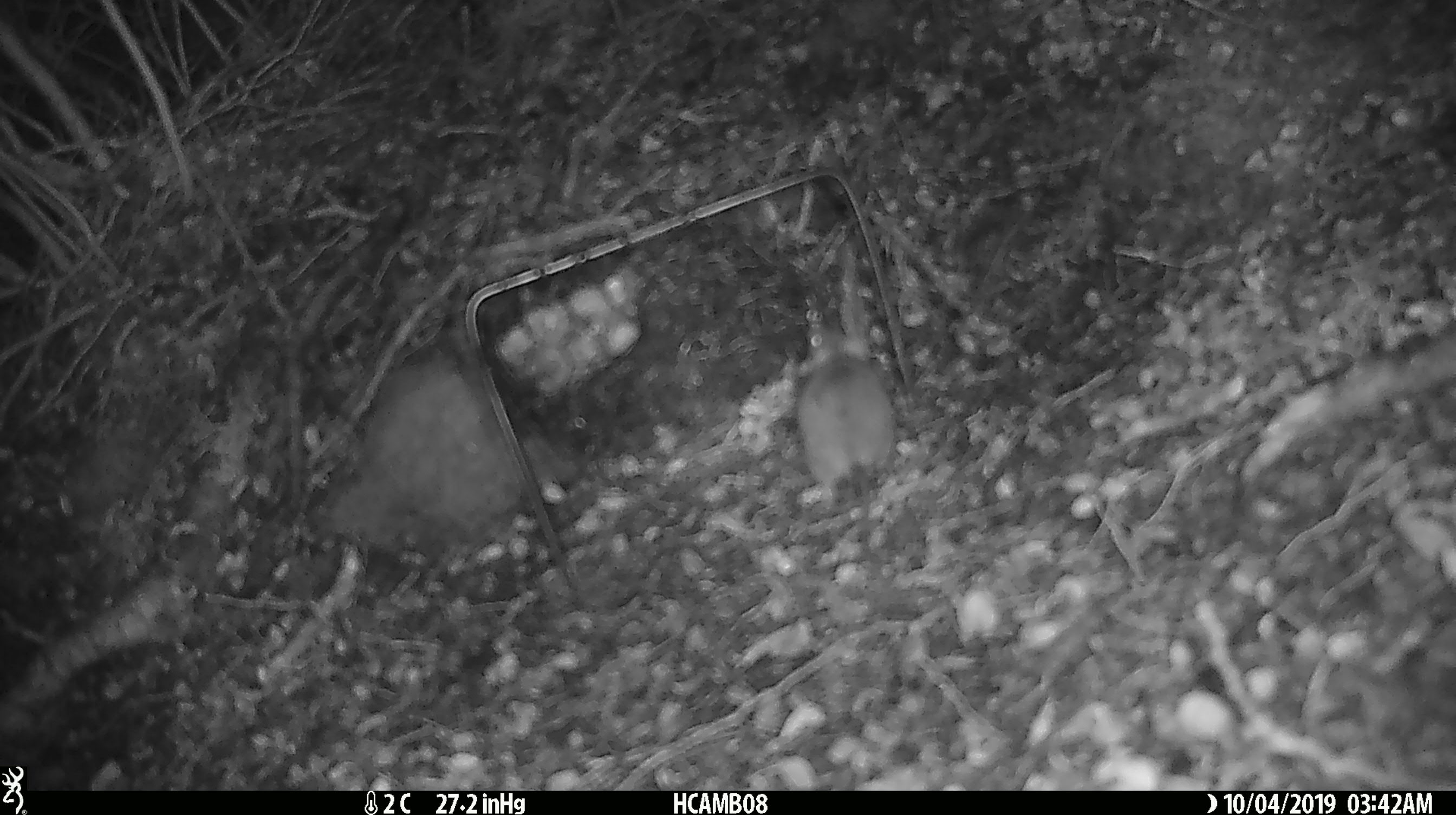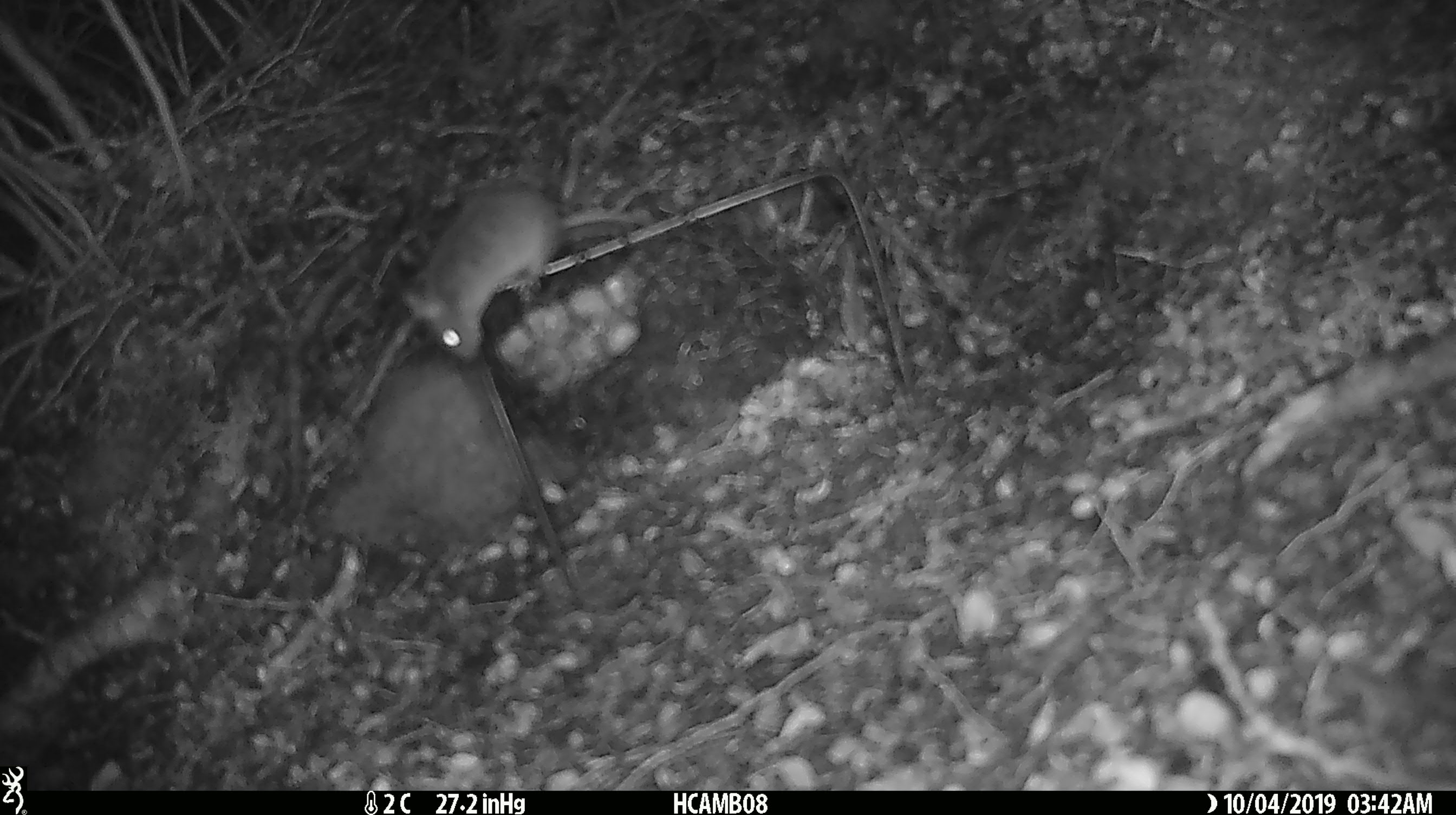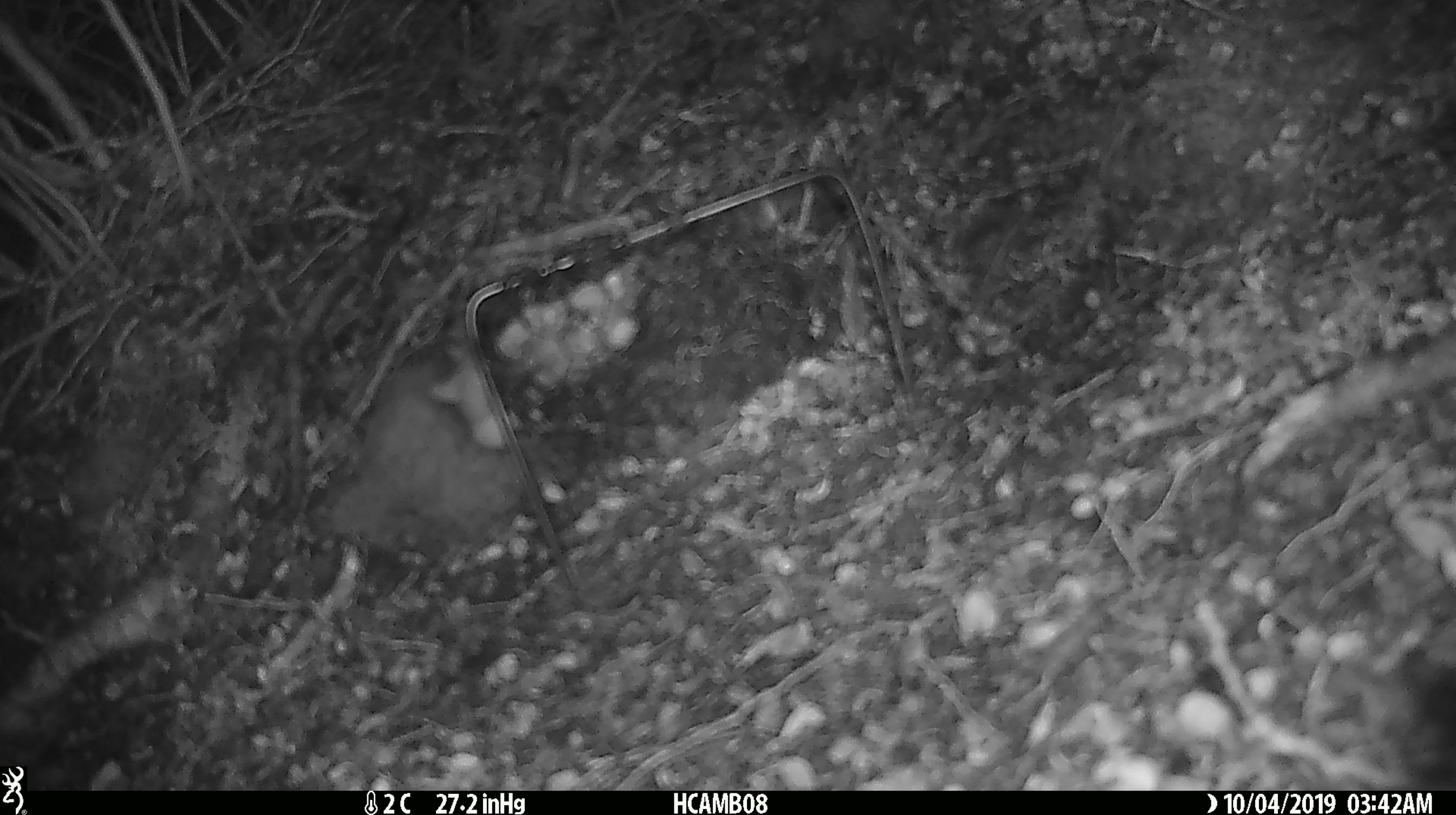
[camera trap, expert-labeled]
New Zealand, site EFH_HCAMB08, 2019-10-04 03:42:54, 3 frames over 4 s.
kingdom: Animalia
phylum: Chordata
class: Mammalia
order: Rodentia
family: Muridae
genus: Mus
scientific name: Mus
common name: mouse